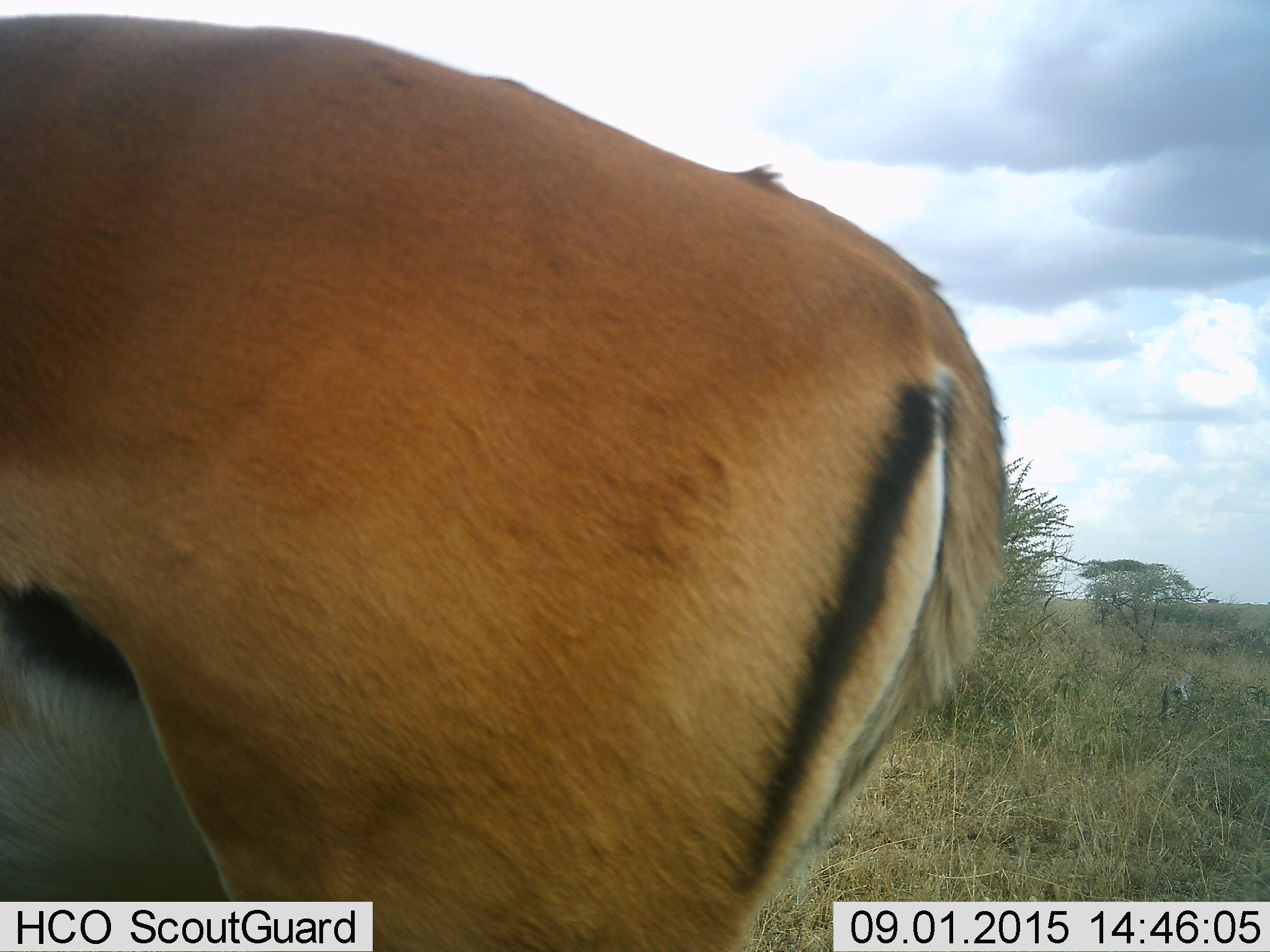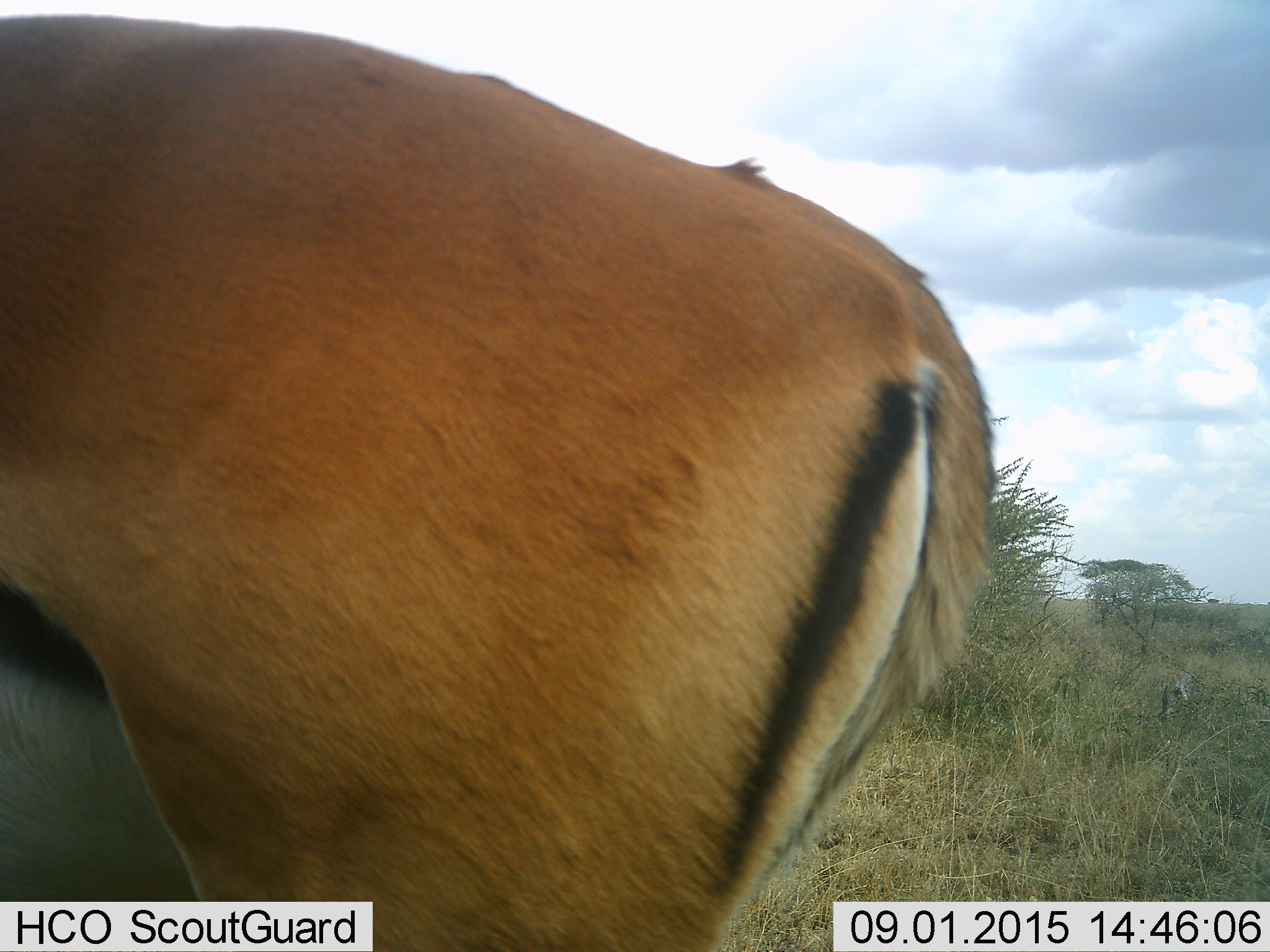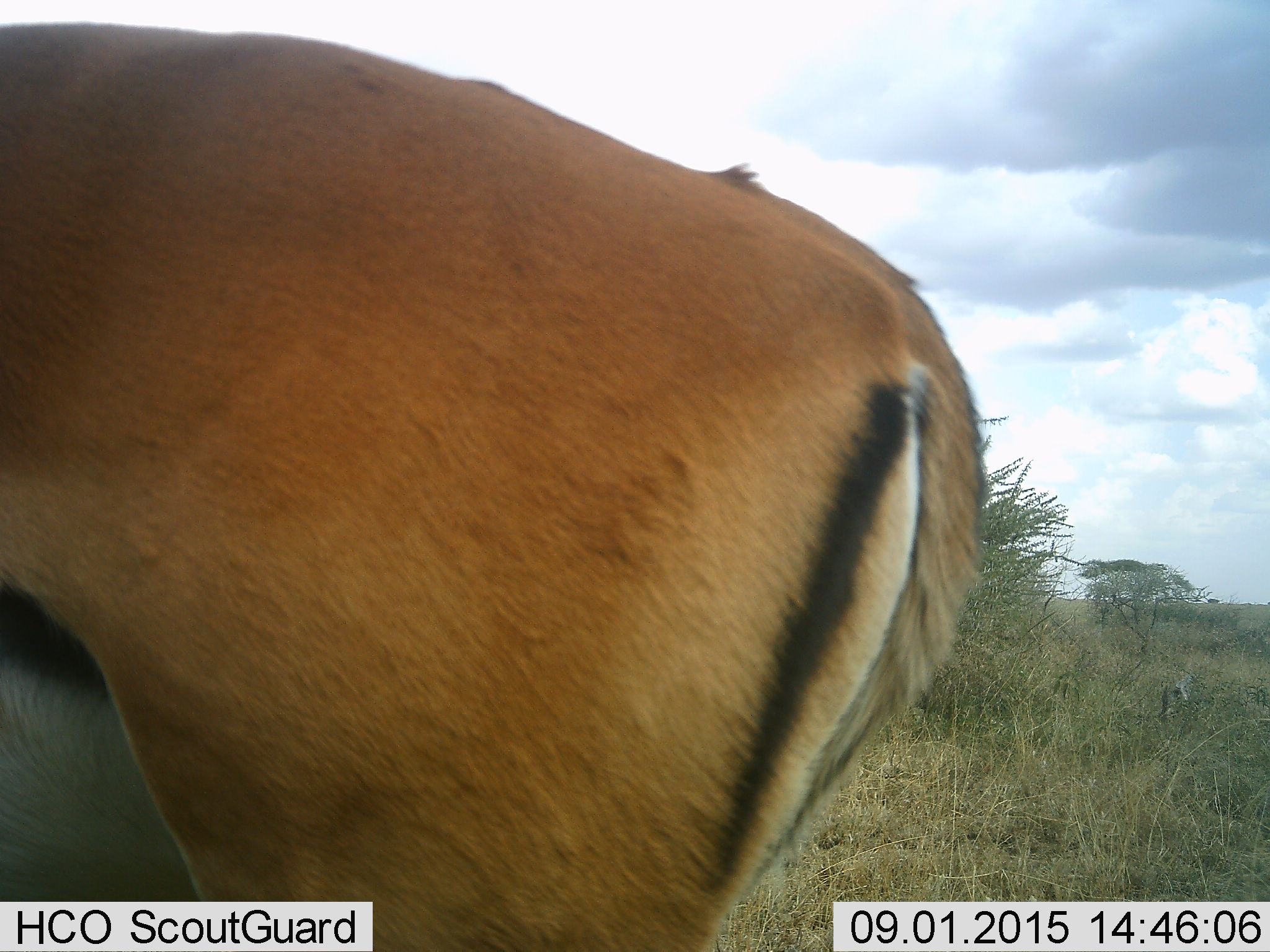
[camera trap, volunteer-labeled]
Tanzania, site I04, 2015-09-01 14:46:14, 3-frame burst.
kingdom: Animalia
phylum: Chordata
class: Mammalia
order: Artiodactyla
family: Bovidae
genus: Eudorcas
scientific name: Eudorcas thomsonii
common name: thomson's gazelle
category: gazellethomsons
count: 1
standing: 86%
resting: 0%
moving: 14%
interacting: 0%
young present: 0%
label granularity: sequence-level